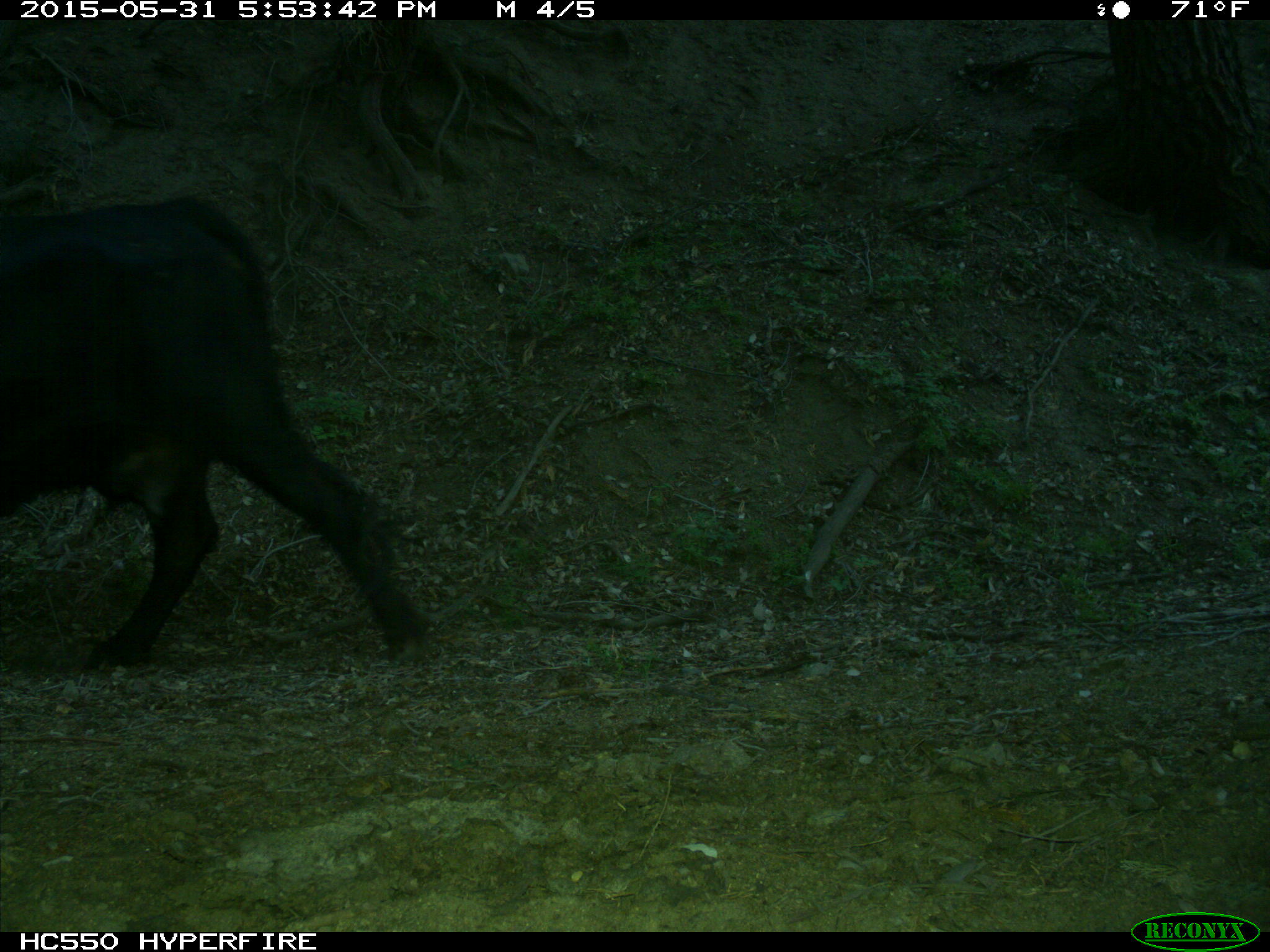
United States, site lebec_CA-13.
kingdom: Animalia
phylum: Chordata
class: Mammalia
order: Artiodactyla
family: Bovidae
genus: Bos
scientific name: Bos taurus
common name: domestic cow